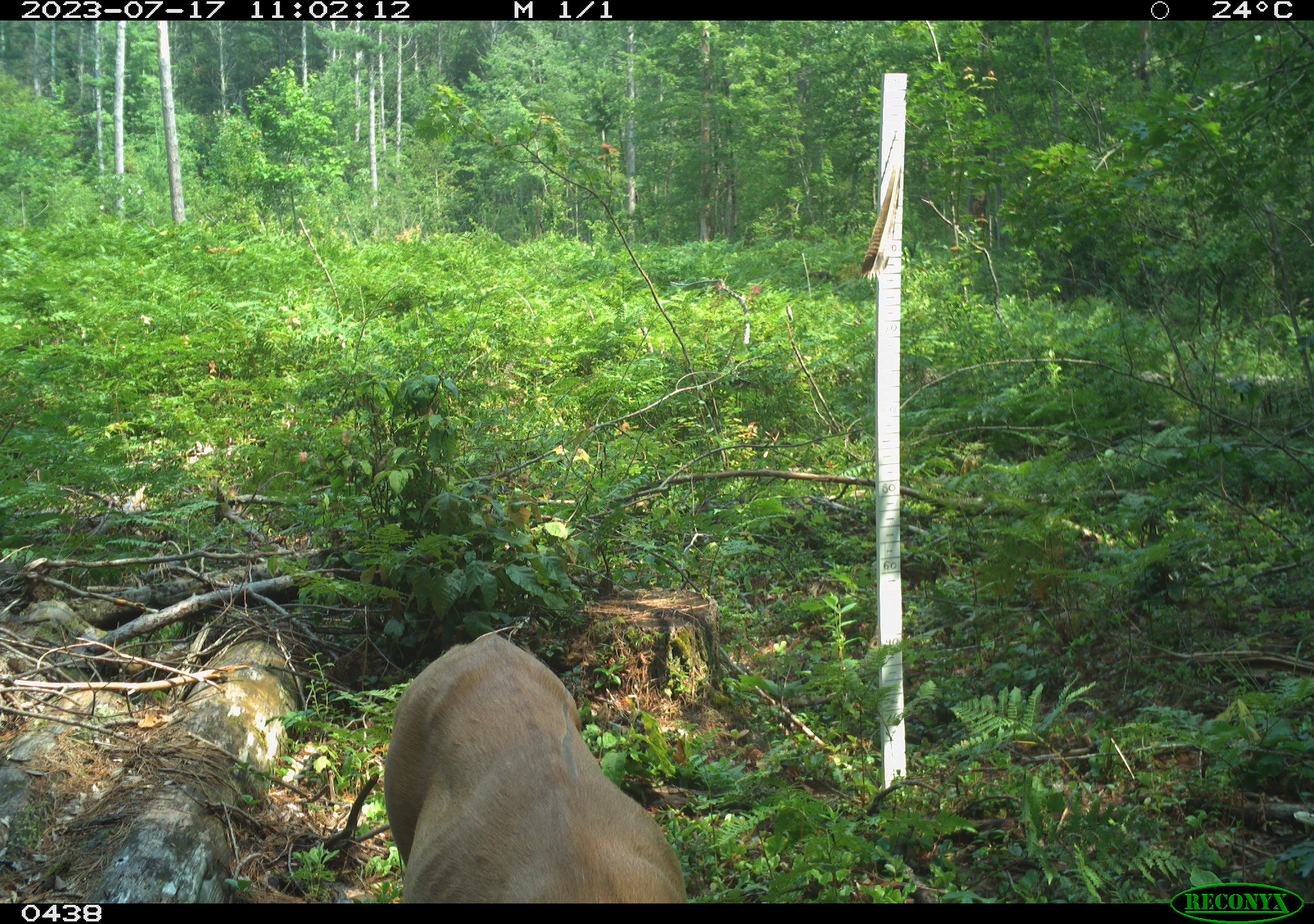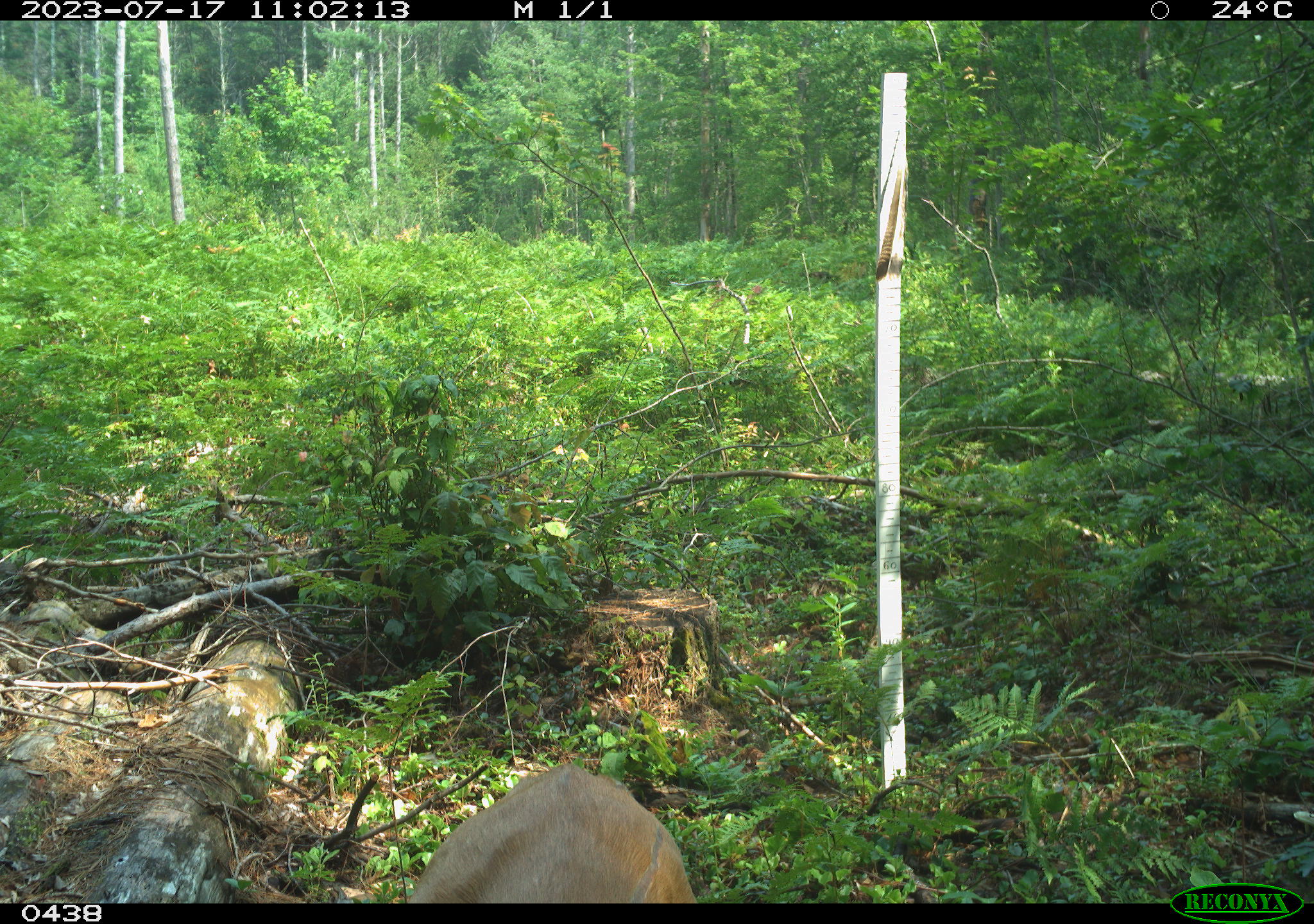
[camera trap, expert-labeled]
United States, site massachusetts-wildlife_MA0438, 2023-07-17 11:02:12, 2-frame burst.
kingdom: Animalia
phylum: Chordata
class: Mammalia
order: Artiodactyla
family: Cervidae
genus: Odocoileus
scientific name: Odocoileus virginianus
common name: white-tailed deer